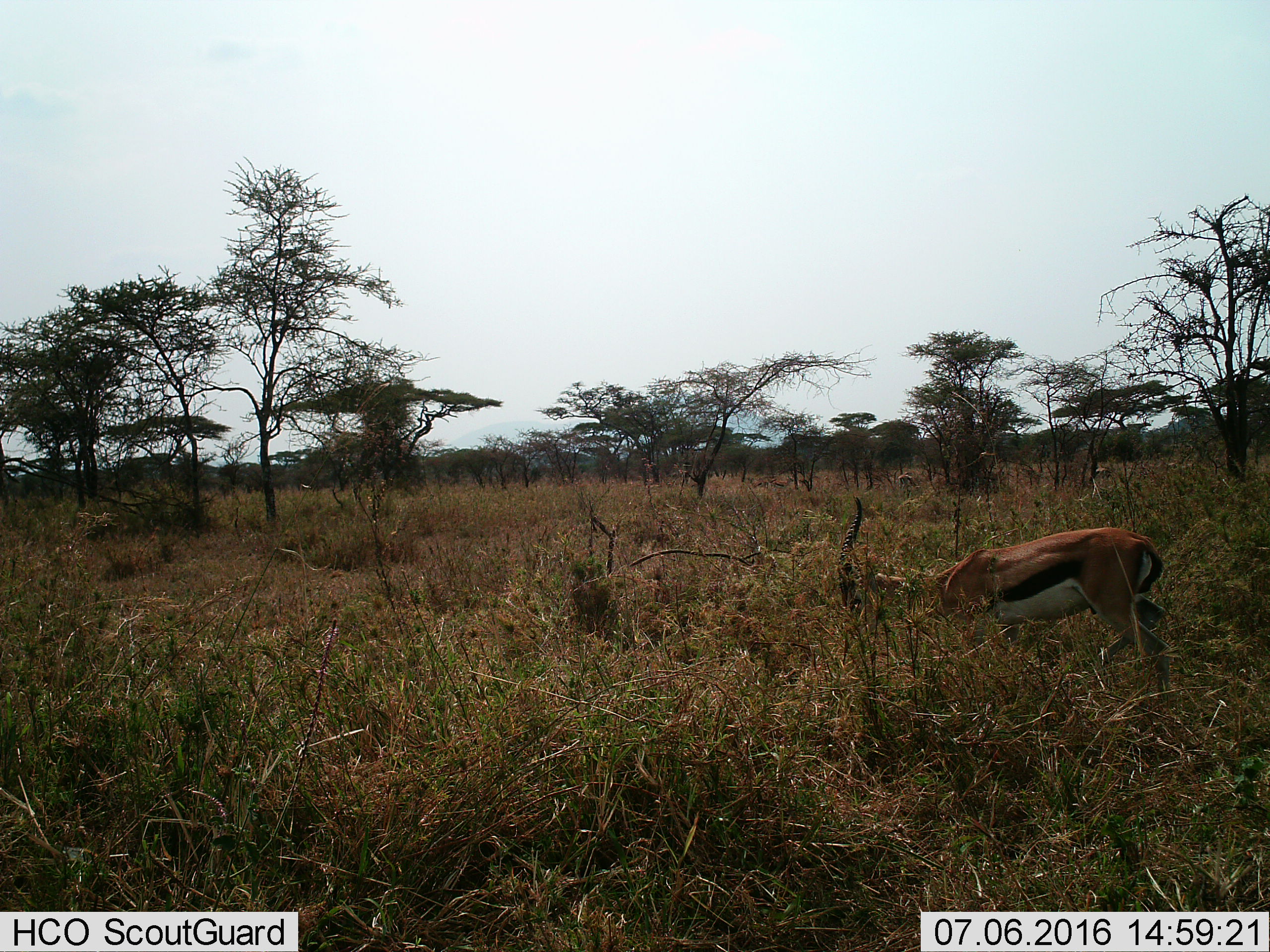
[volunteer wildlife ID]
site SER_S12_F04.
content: unidentified animal